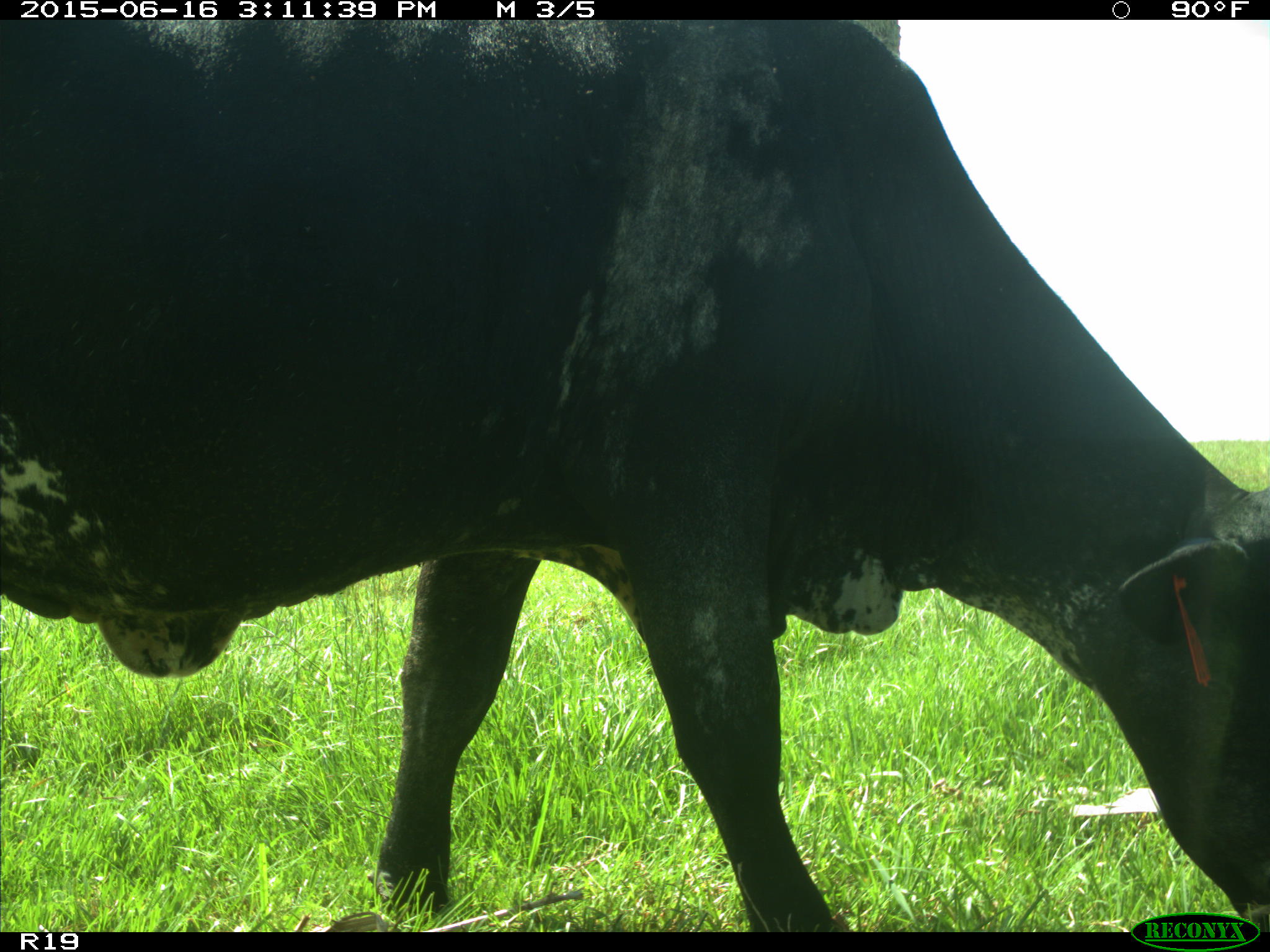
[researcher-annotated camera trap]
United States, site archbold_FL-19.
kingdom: Animalia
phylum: Chordata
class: Mammalia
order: Artiodactyla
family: Bovidae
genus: Bos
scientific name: Bos taurus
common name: domestic cow